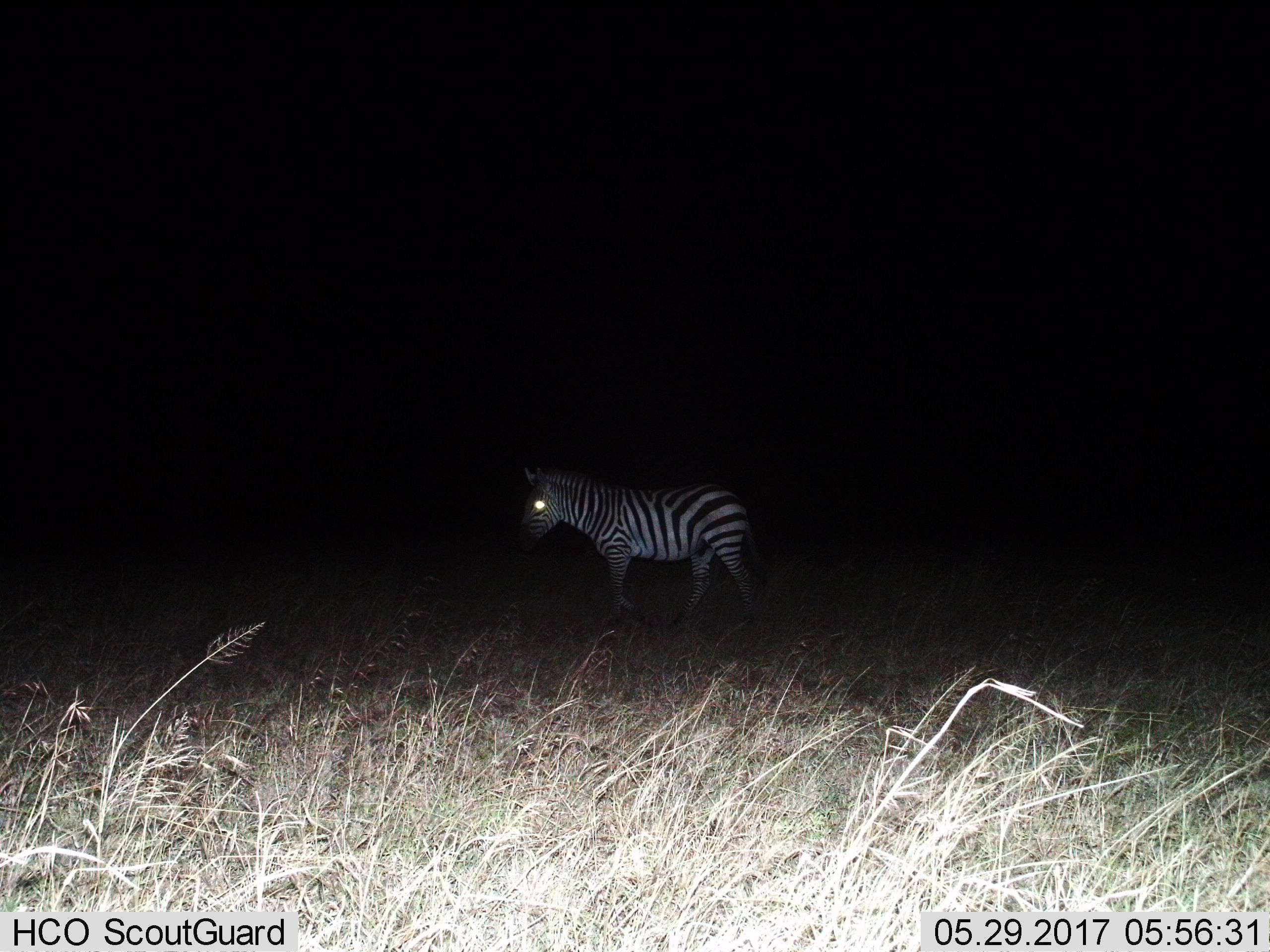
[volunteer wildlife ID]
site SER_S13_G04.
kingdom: Animalia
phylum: Chordata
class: Mammalia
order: Perissodactyla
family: Equidae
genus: Equus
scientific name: Equus quagga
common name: plains zebra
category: zebraplains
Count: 1.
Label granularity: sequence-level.